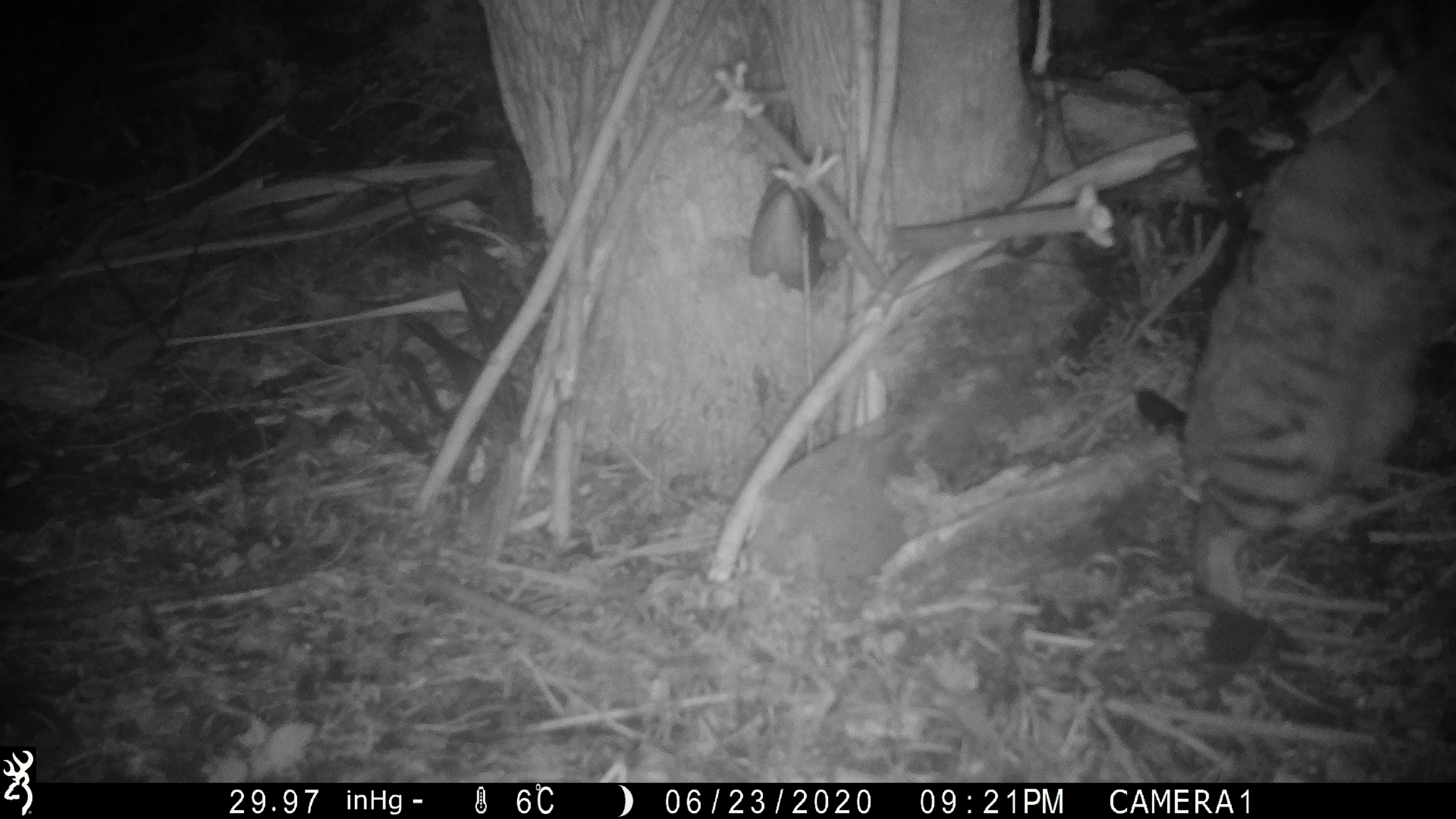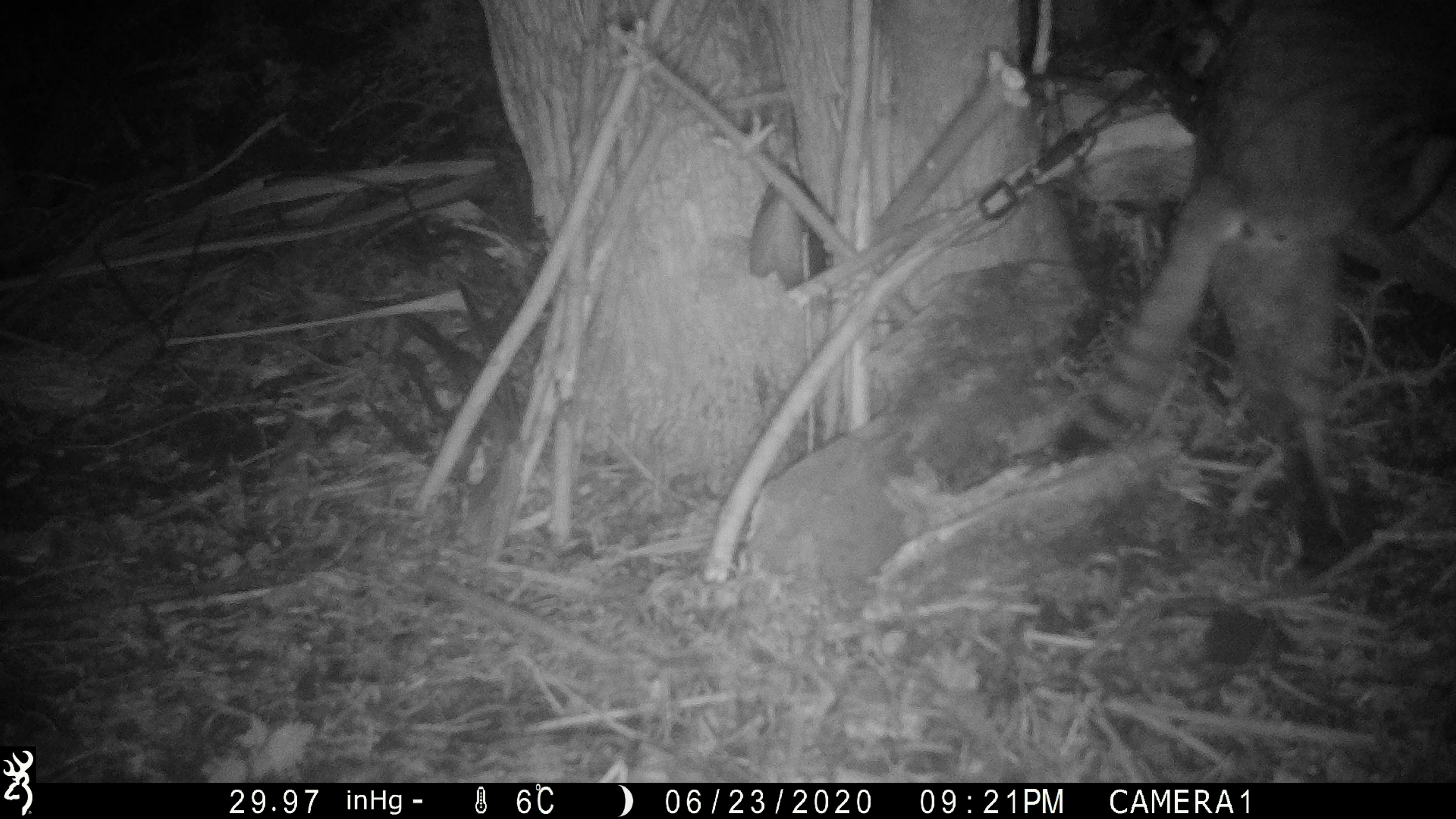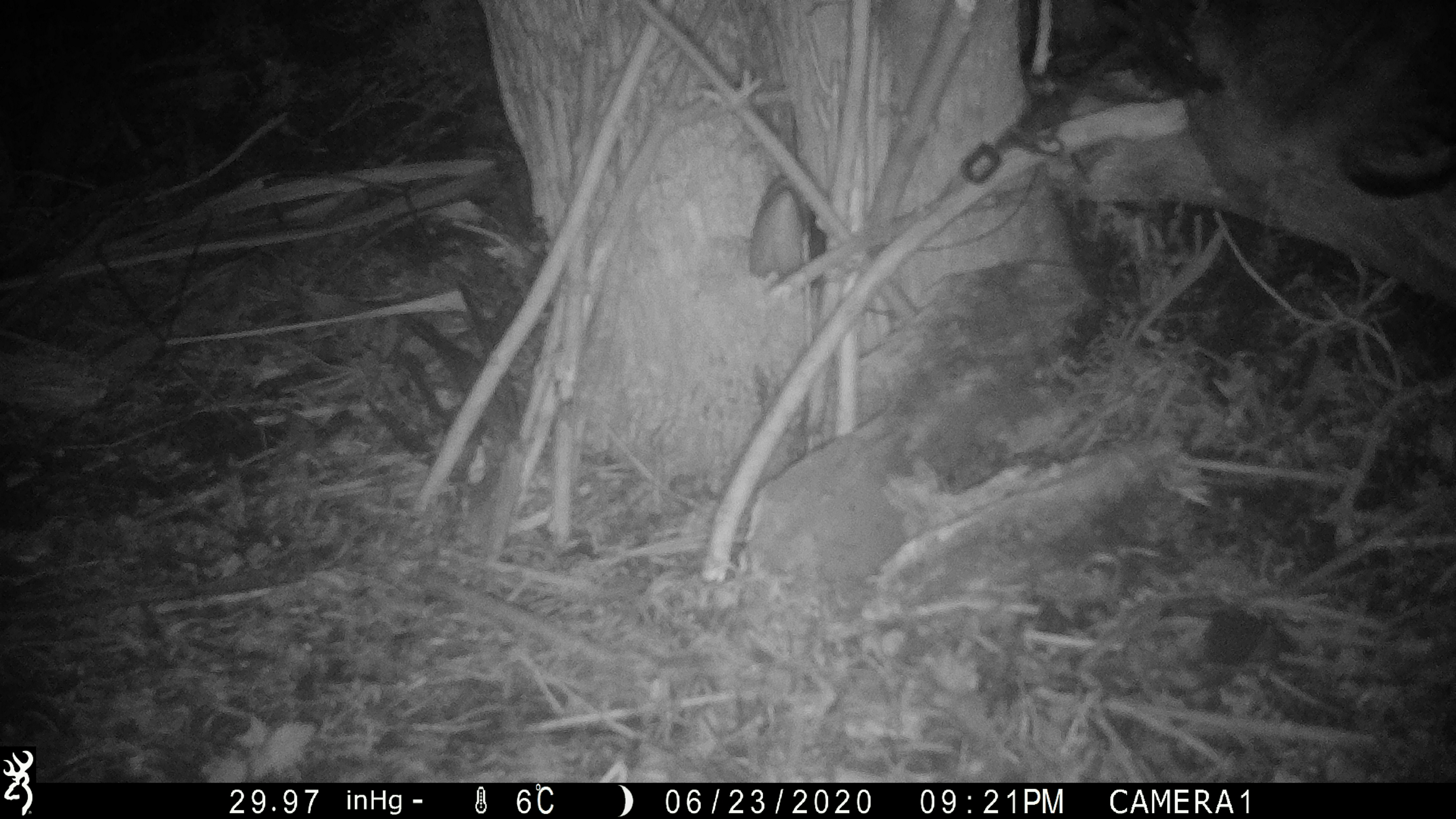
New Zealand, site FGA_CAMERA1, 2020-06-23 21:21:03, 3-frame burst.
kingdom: Animalia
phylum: Chordata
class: Mammalia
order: Carnivora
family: Felidae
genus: Felis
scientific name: Felis catus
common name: domestic cat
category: cat